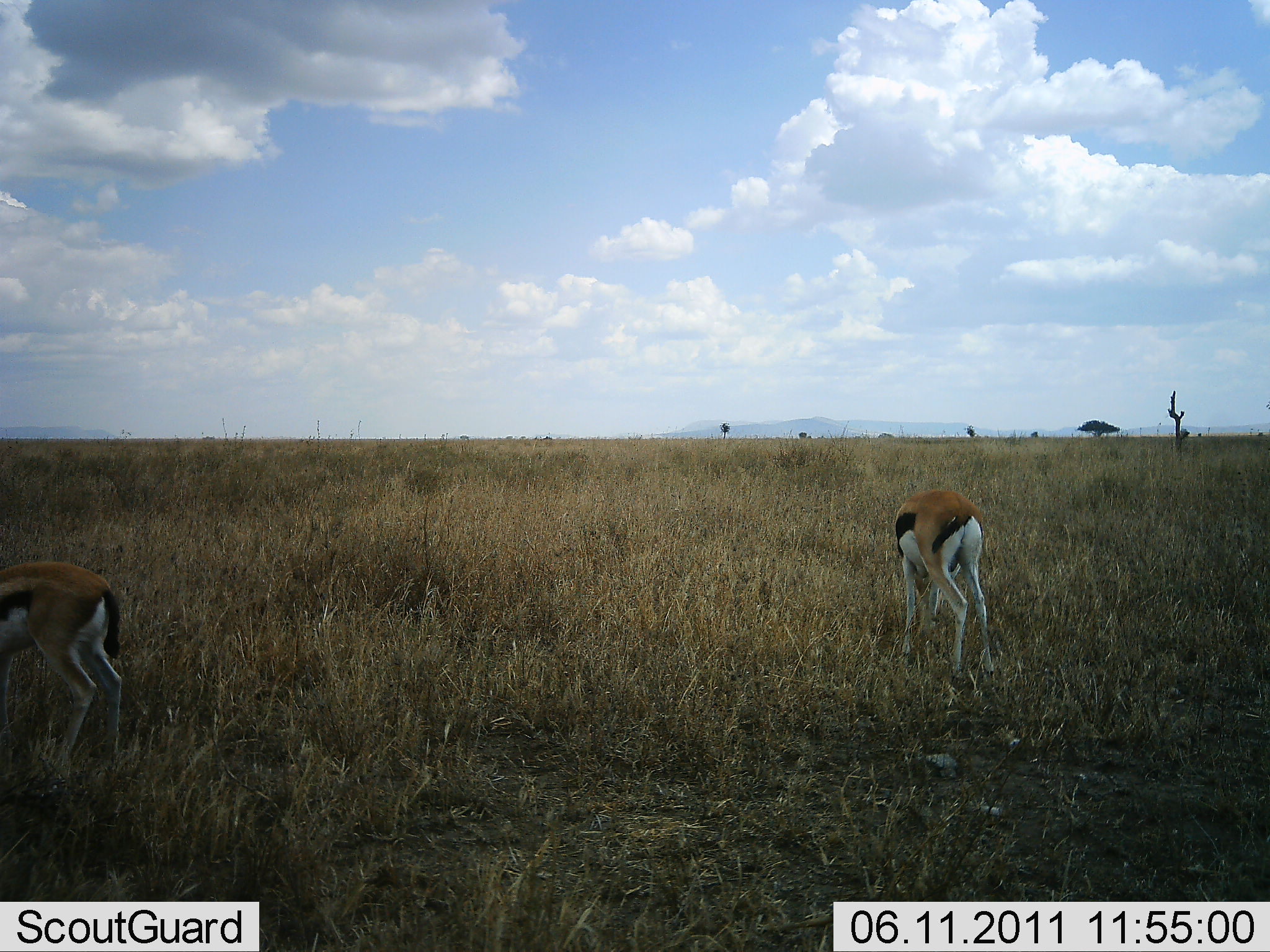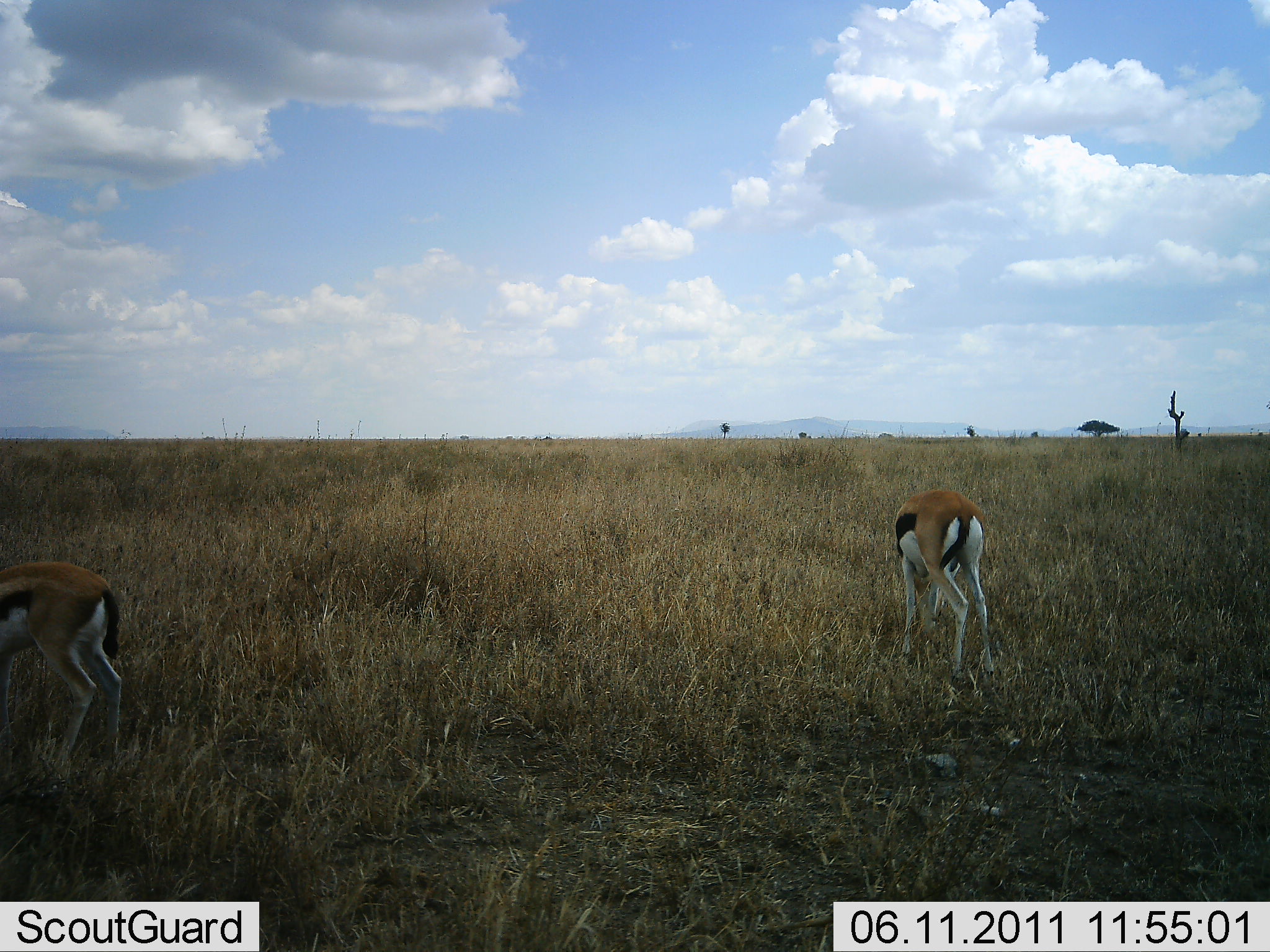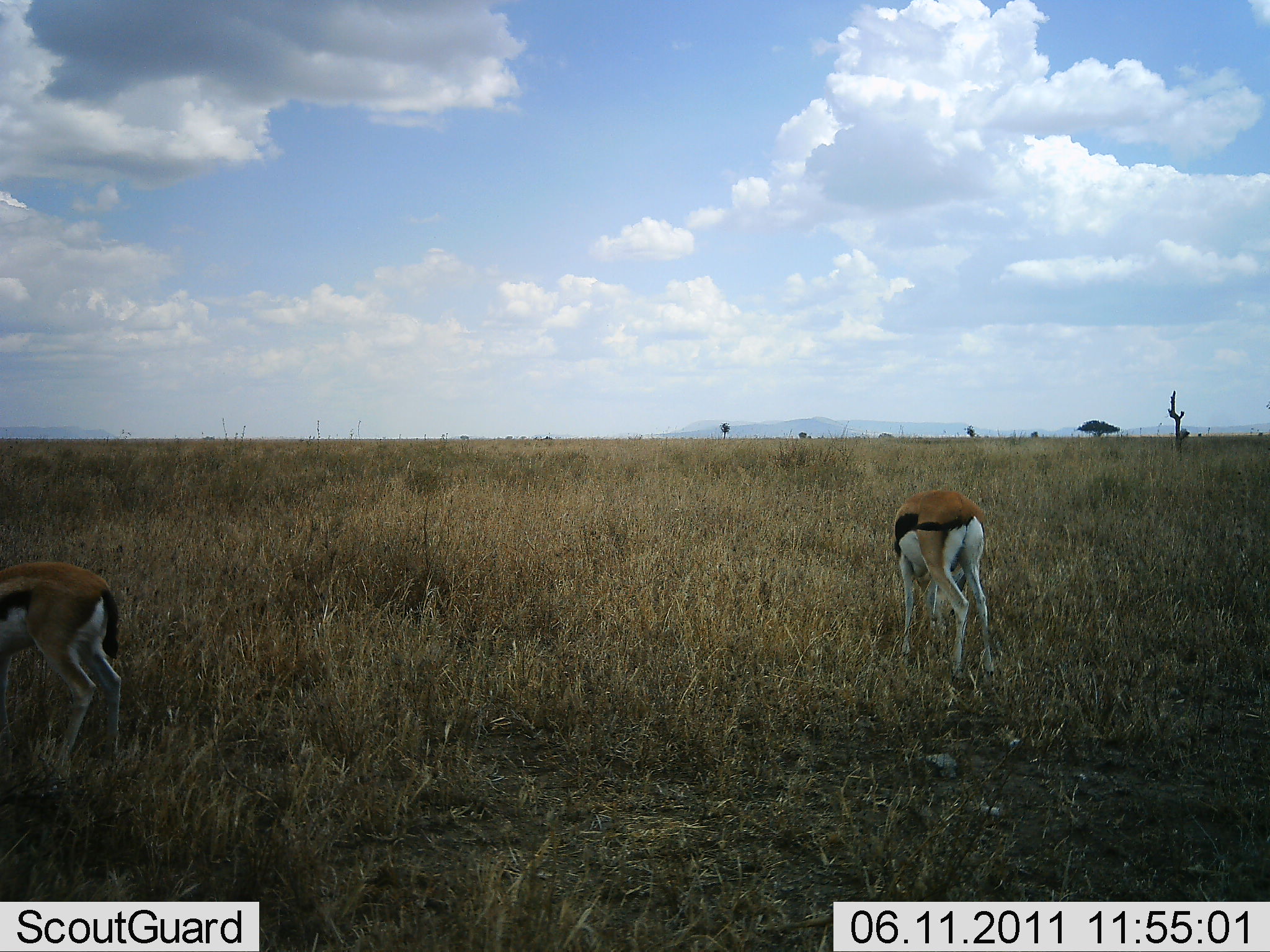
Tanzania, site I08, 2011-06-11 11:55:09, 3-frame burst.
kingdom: Animalia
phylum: Chordata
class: Mammalia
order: Artiodactyla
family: Bovidae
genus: Eudorcas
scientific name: Eudorcas thomsonii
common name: thomson's gazelle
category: gazellethomsons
Gazellethomsons (thomson's gazelle) (Eudorcas thomsonii), count 2. Behavior (volunteer vote fractions): standing 13%, resting 0%, moving 0%, interacting 0%. Young present (vote fraction): 0%. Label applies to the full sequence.